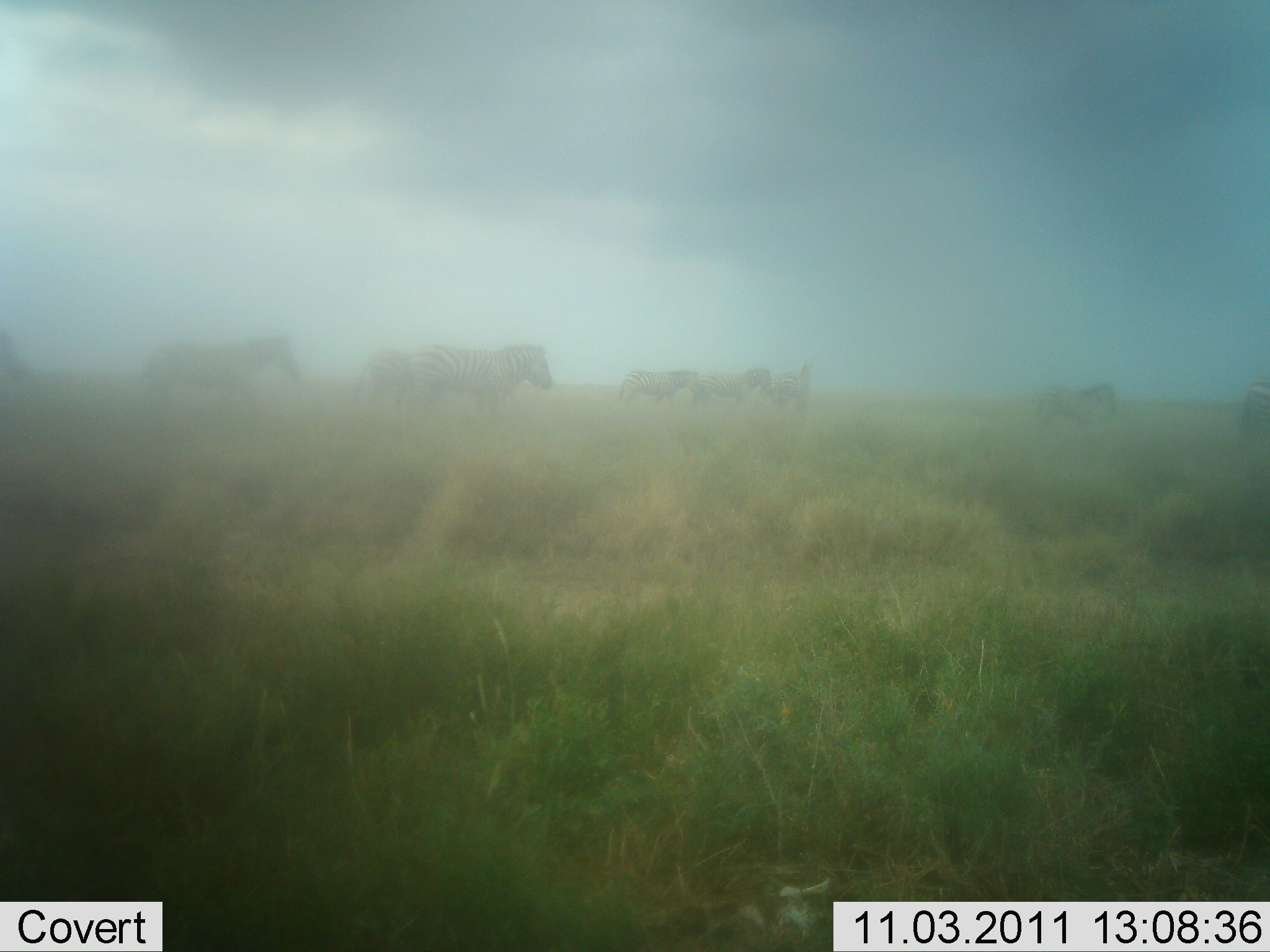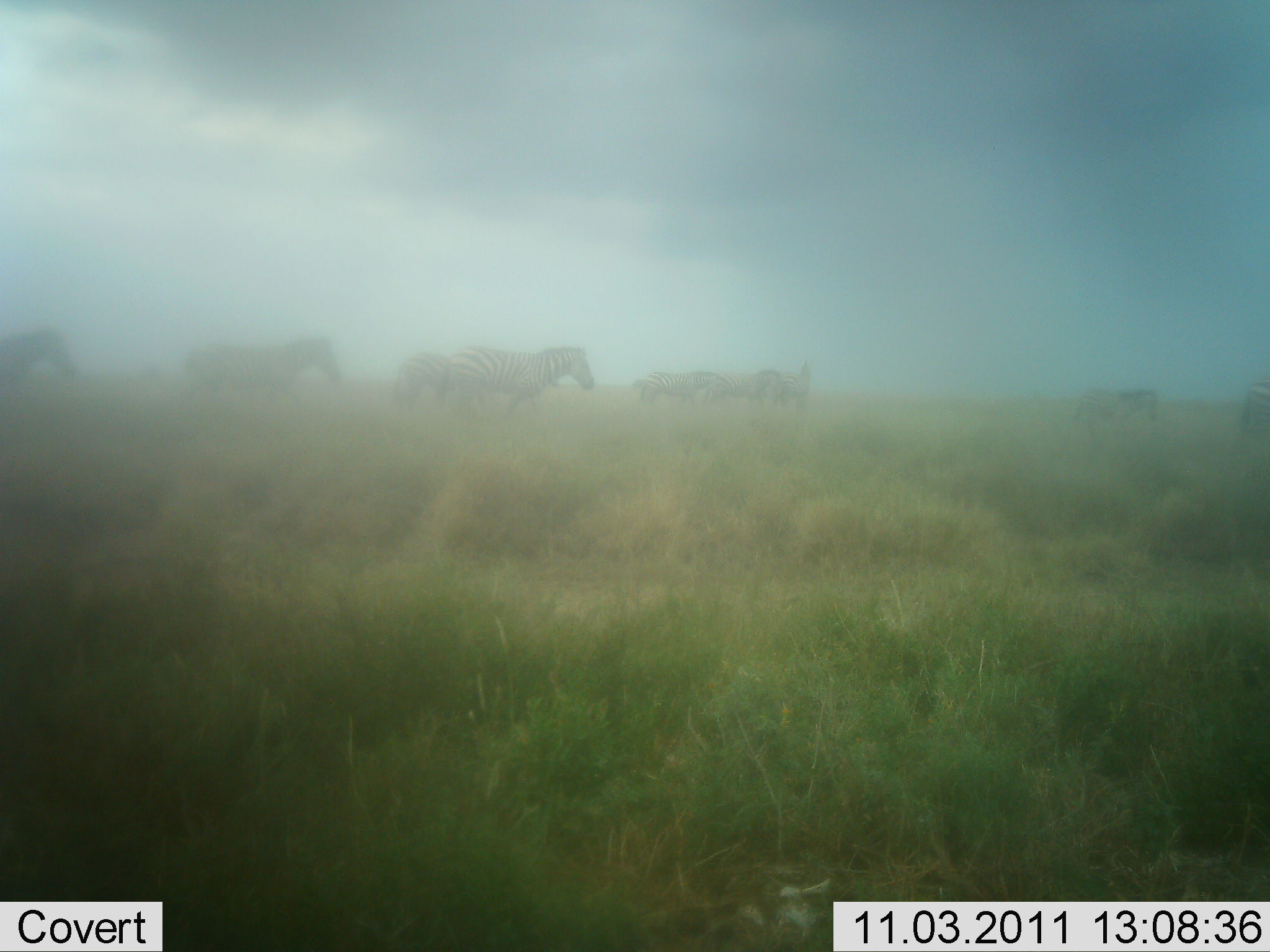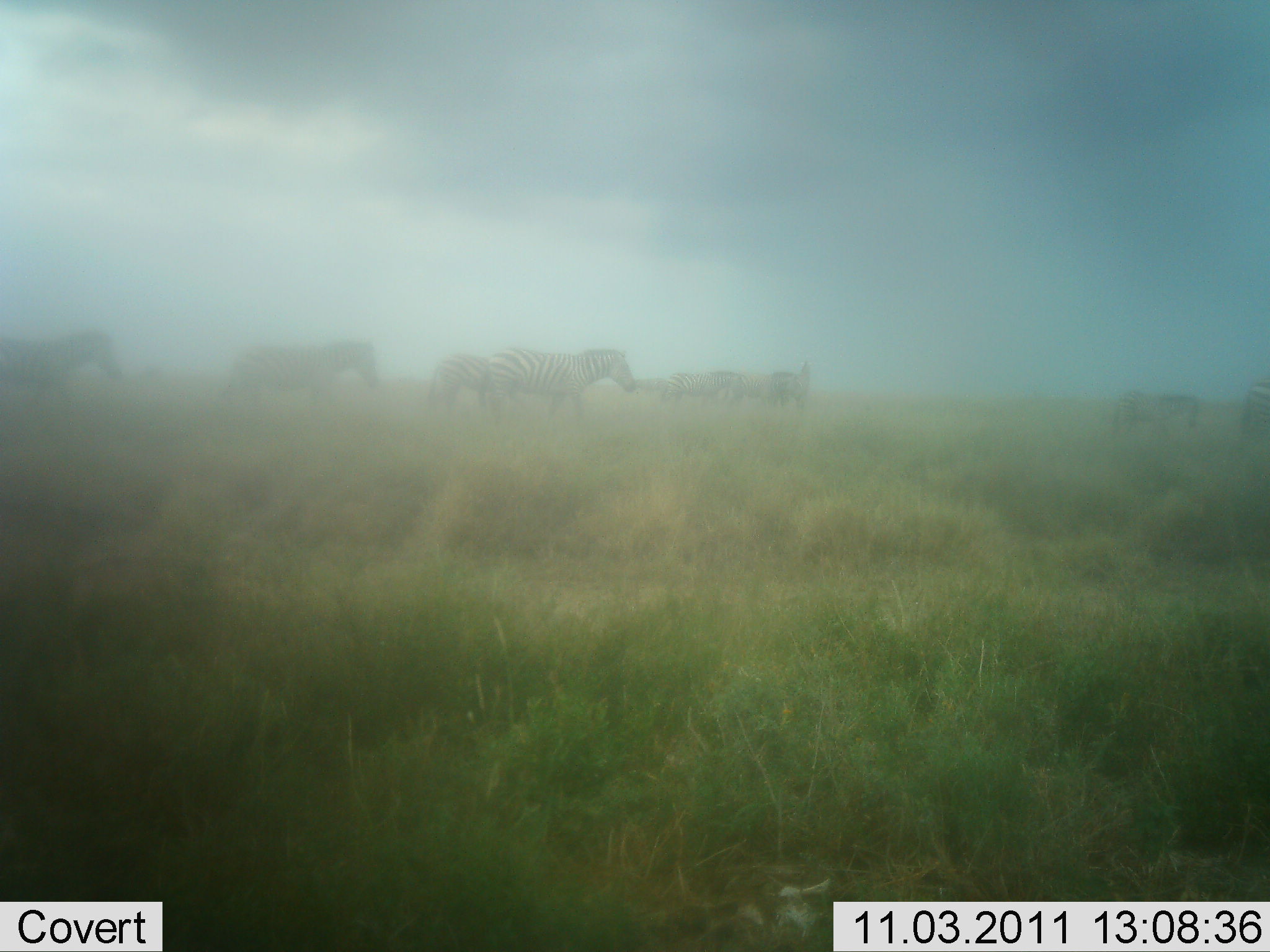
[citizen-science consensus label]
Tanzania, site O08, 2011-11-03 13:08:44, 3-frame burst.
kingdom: Animalia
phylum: Chordata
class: Mammalia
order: Perissodactyla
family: Equidae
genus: Equus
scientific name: Equus quagga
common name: plains zebra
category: zebra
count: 9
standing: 10%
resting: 0%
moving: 100%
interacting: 0%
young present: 10%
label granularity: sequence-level